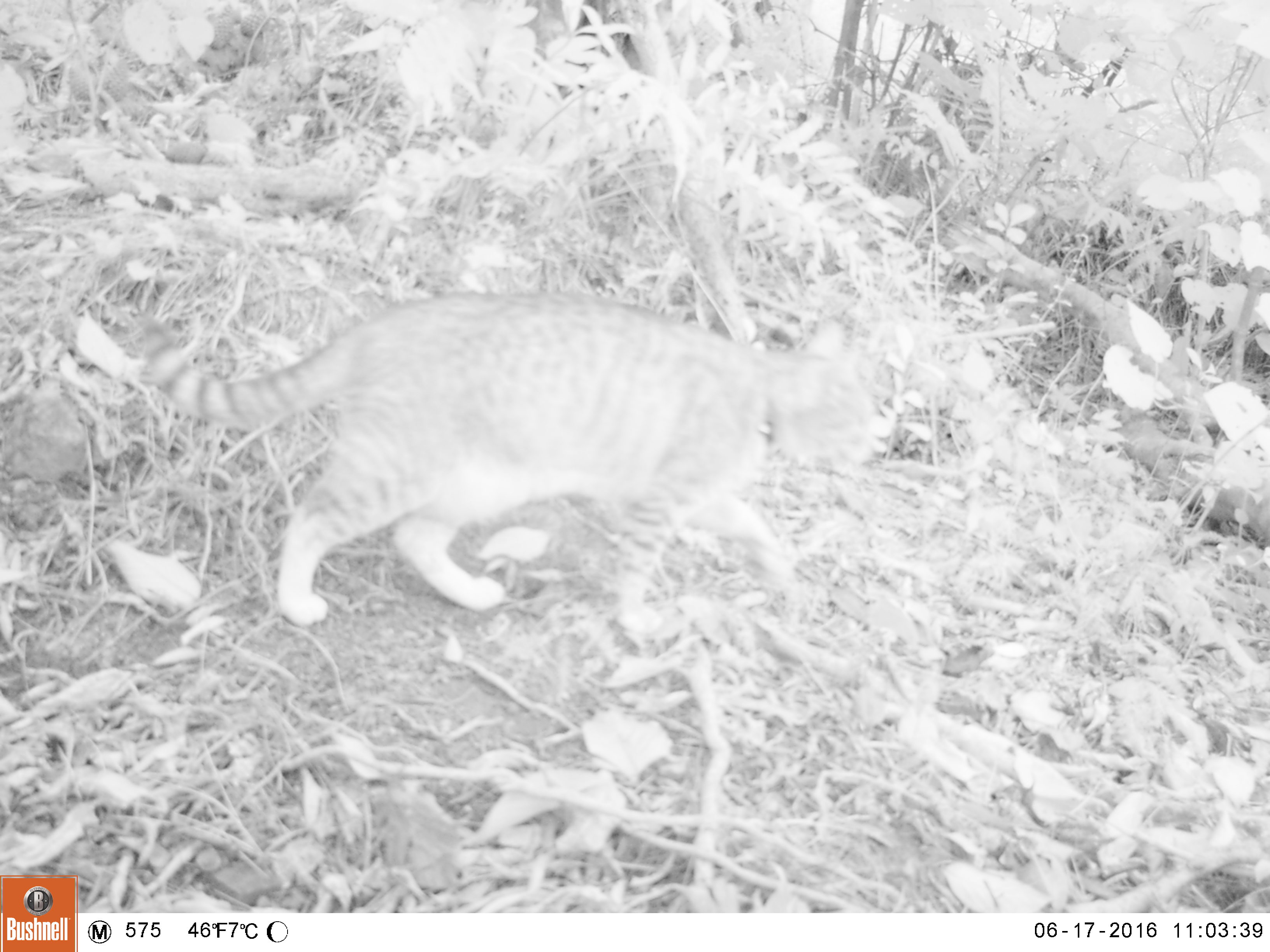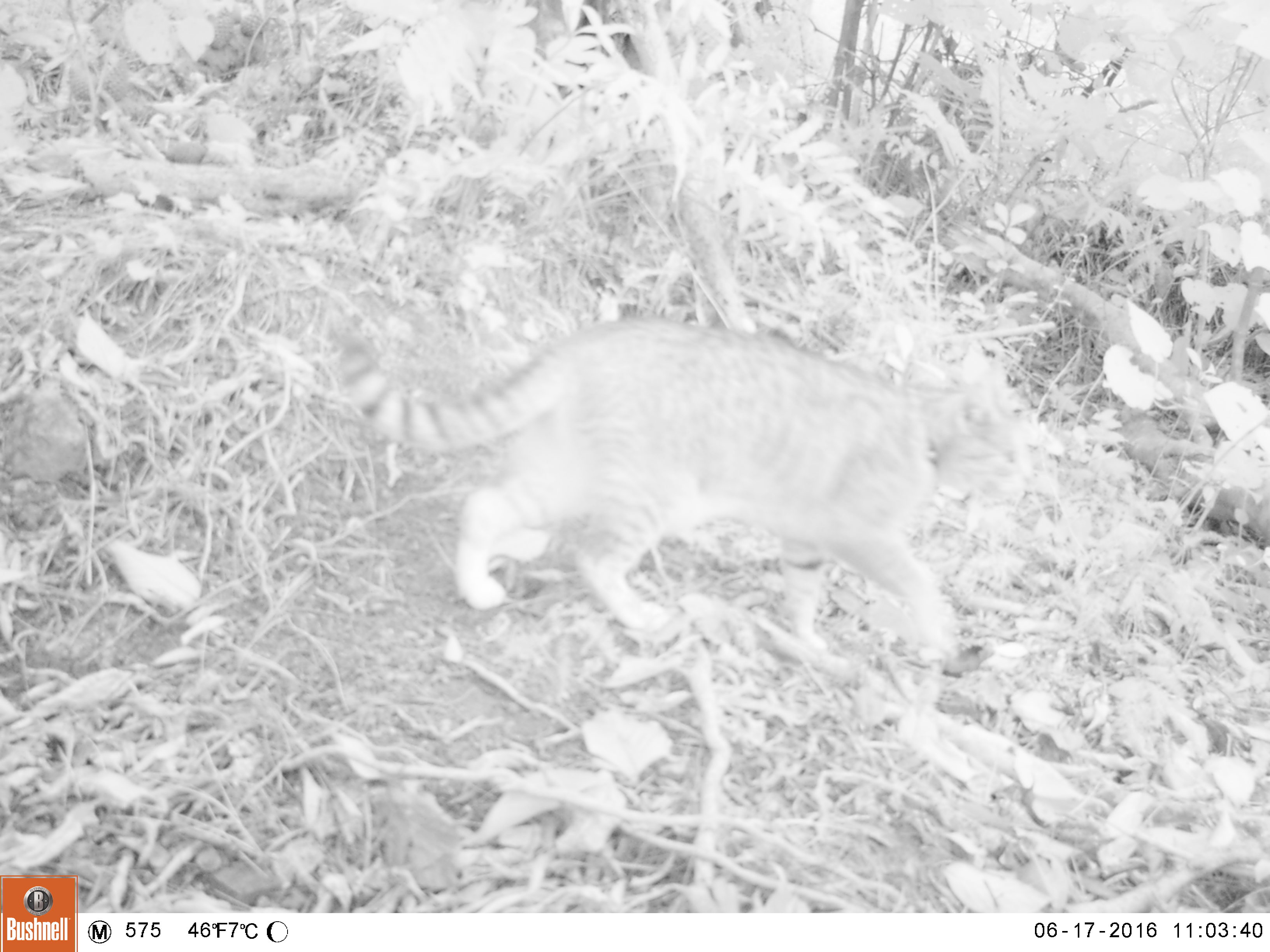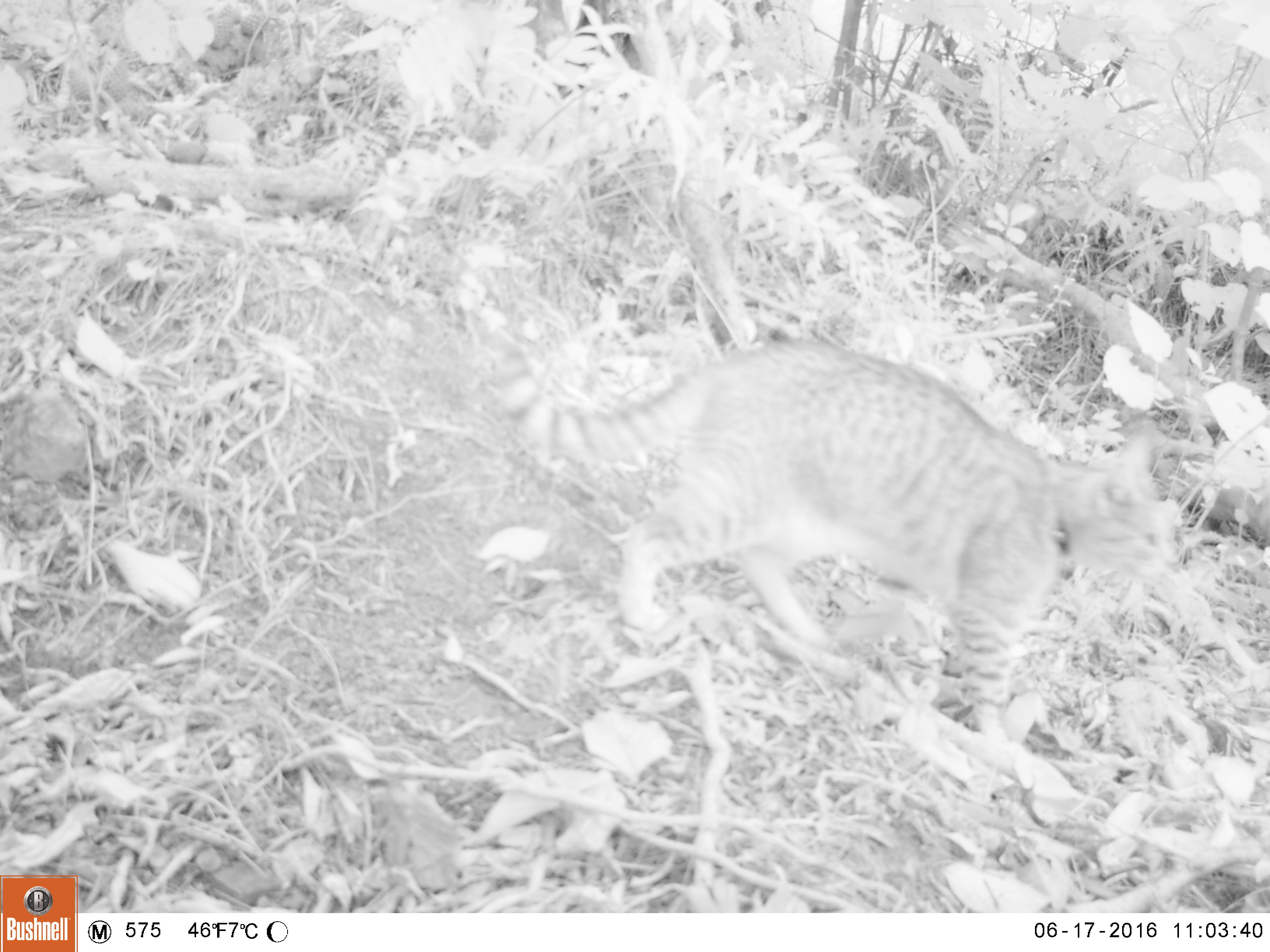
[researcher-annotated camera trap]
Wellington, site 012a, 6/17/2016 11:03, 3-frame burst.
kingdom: Animalia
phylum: Chordata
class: Mammalia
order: Carnivora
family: Felidae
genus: Felis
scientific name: Felis catus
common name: cat